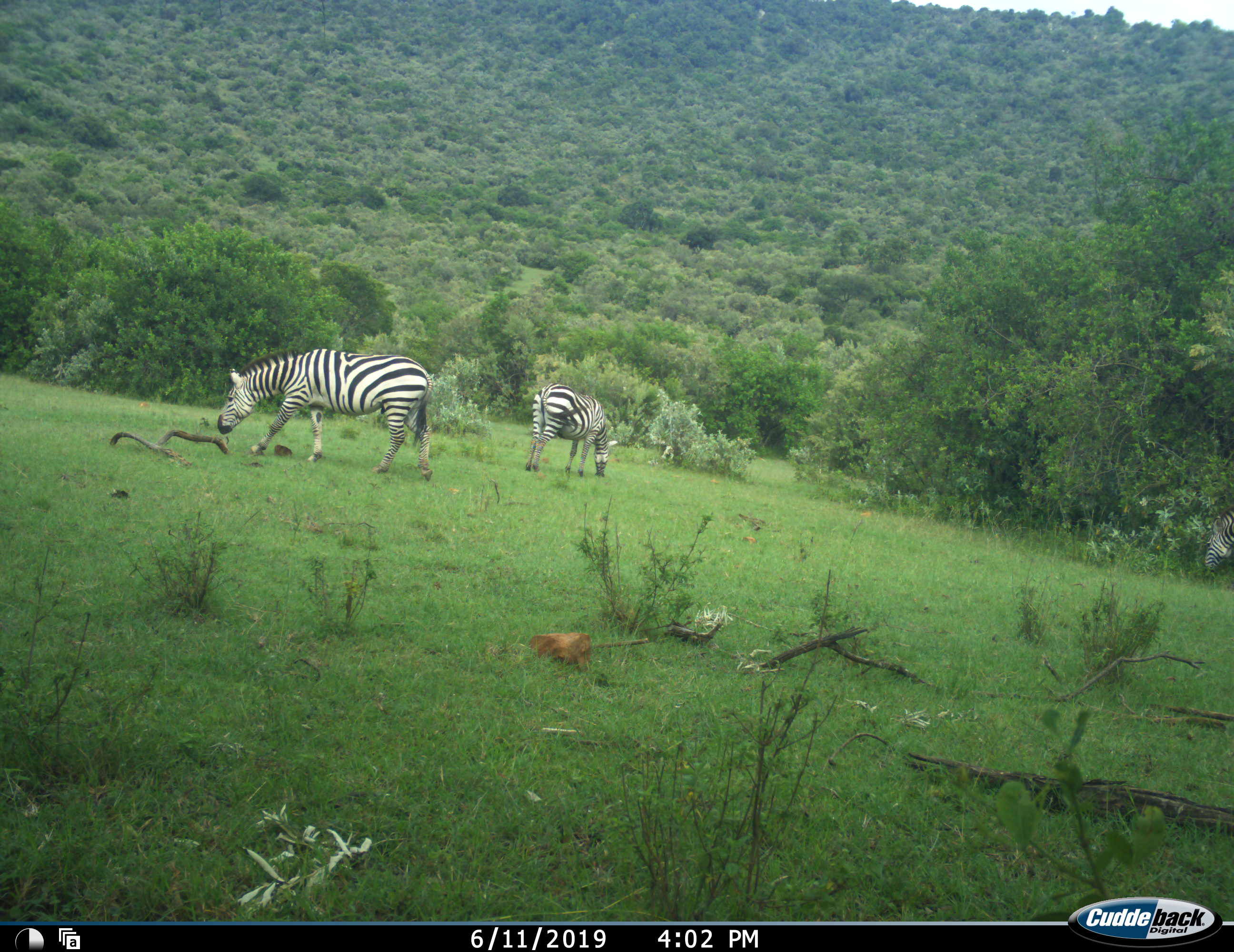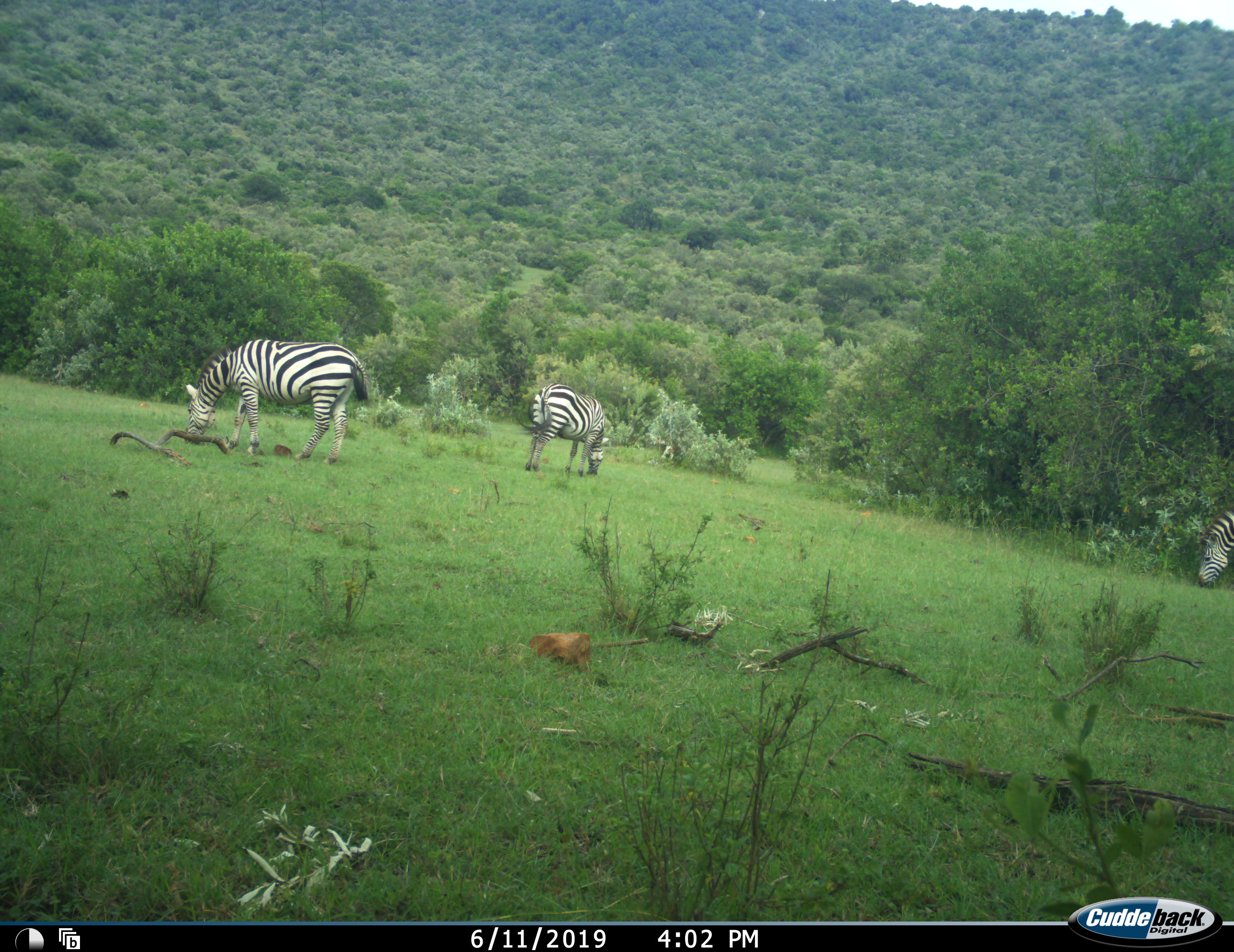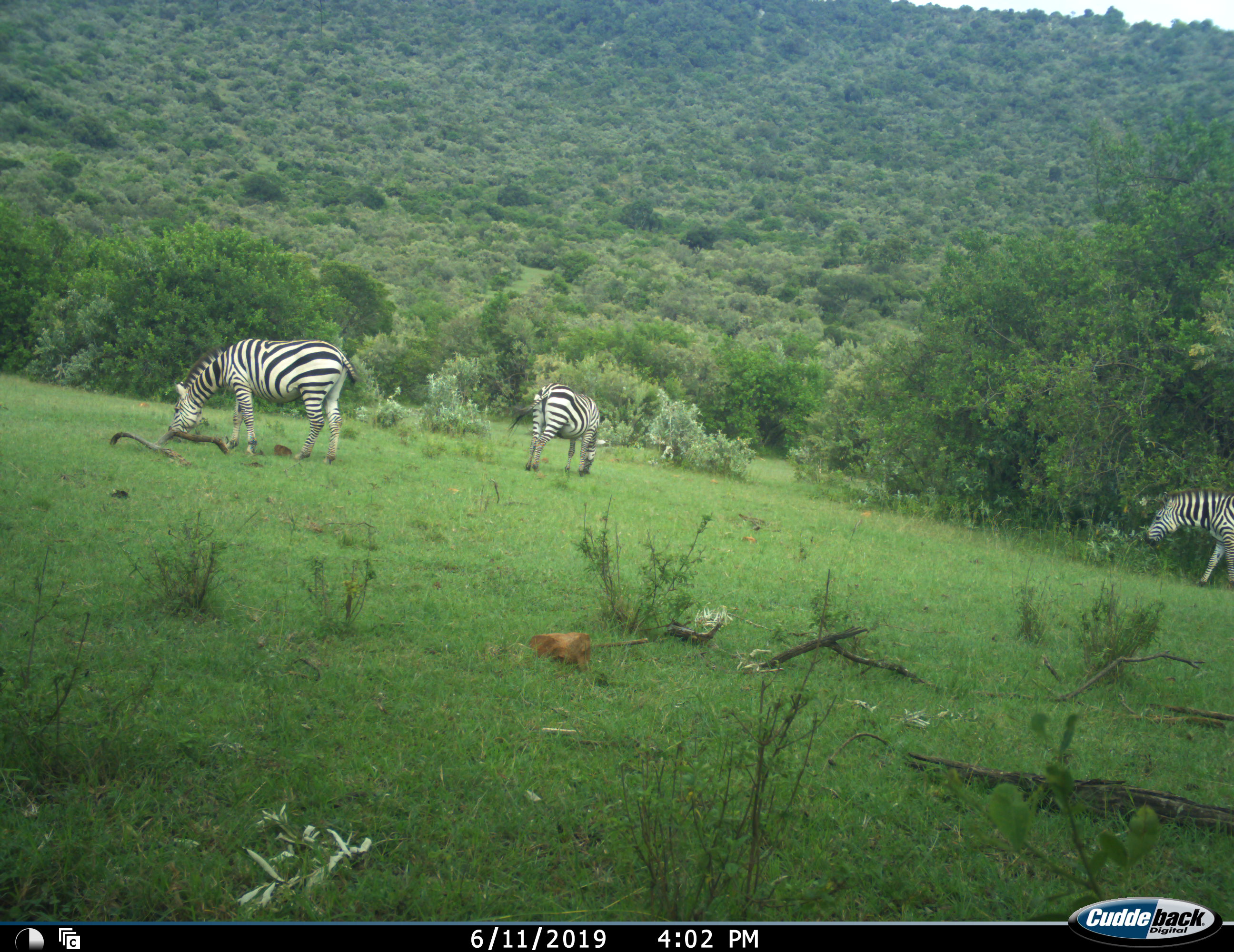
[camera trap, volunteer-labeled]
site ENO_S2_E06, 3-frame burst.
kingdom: Animalia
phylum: Chordata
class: Mammalia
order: Perissodactyla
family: Equidae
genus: Equus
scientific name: Equus quagga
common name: plains zebra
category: zebraplains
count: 3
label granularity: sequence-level